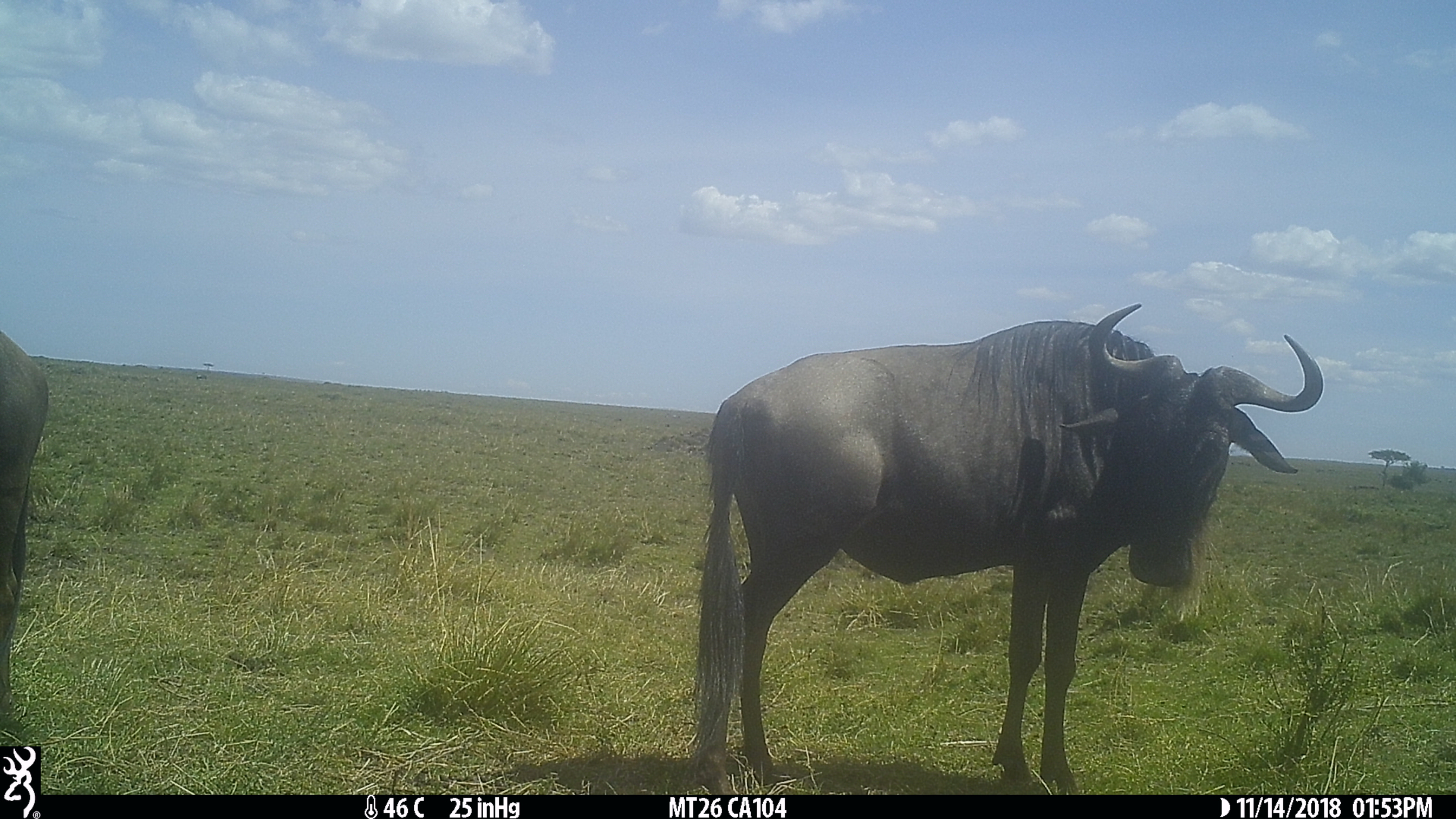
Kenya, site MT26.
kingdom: Animalia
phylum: Chordata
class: Mammalia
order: Artiodactyla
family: Bovidae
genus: Connochaetes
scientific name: Connochaetes taurinus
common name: blue wildebeest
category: wildebeest